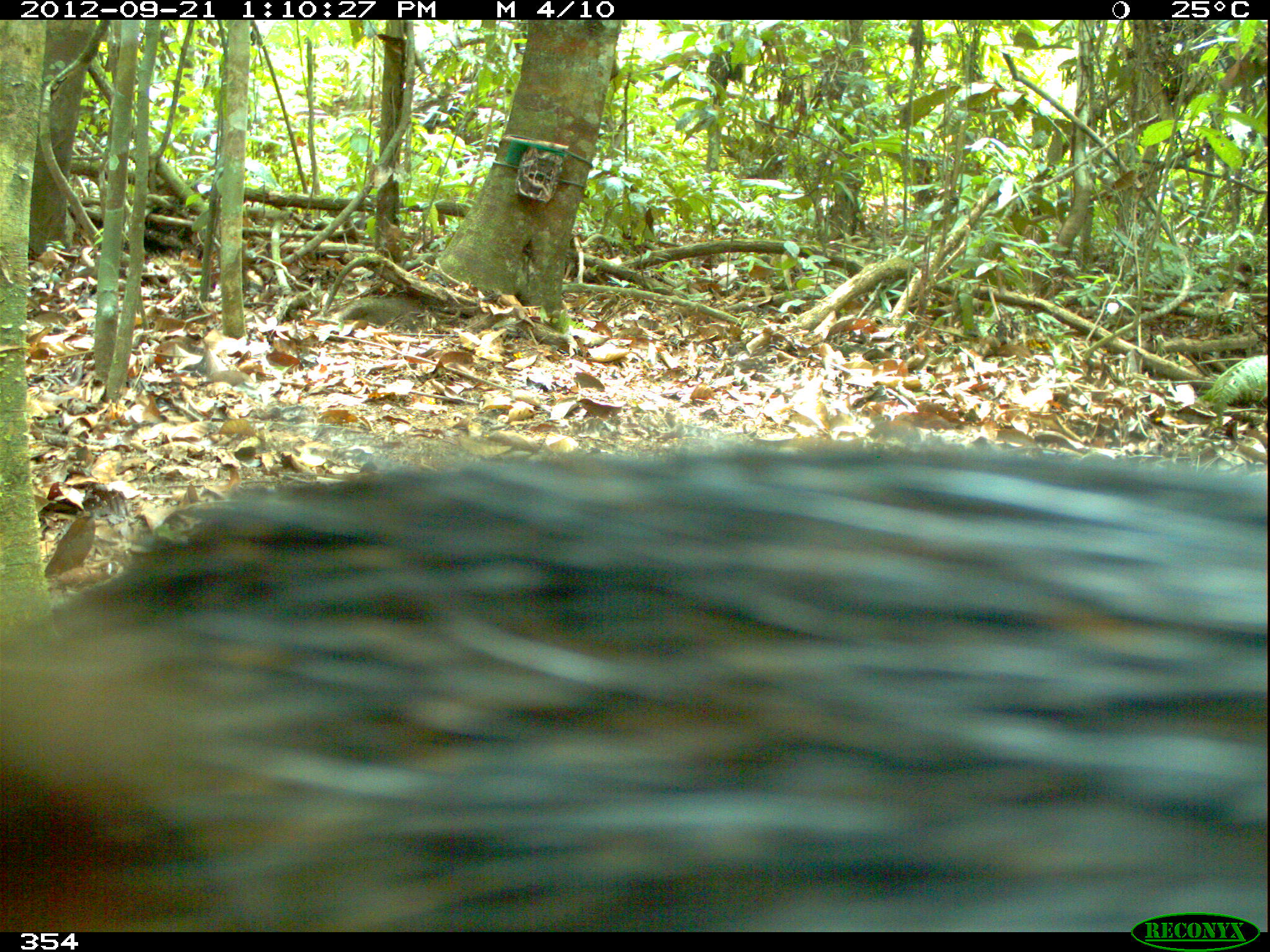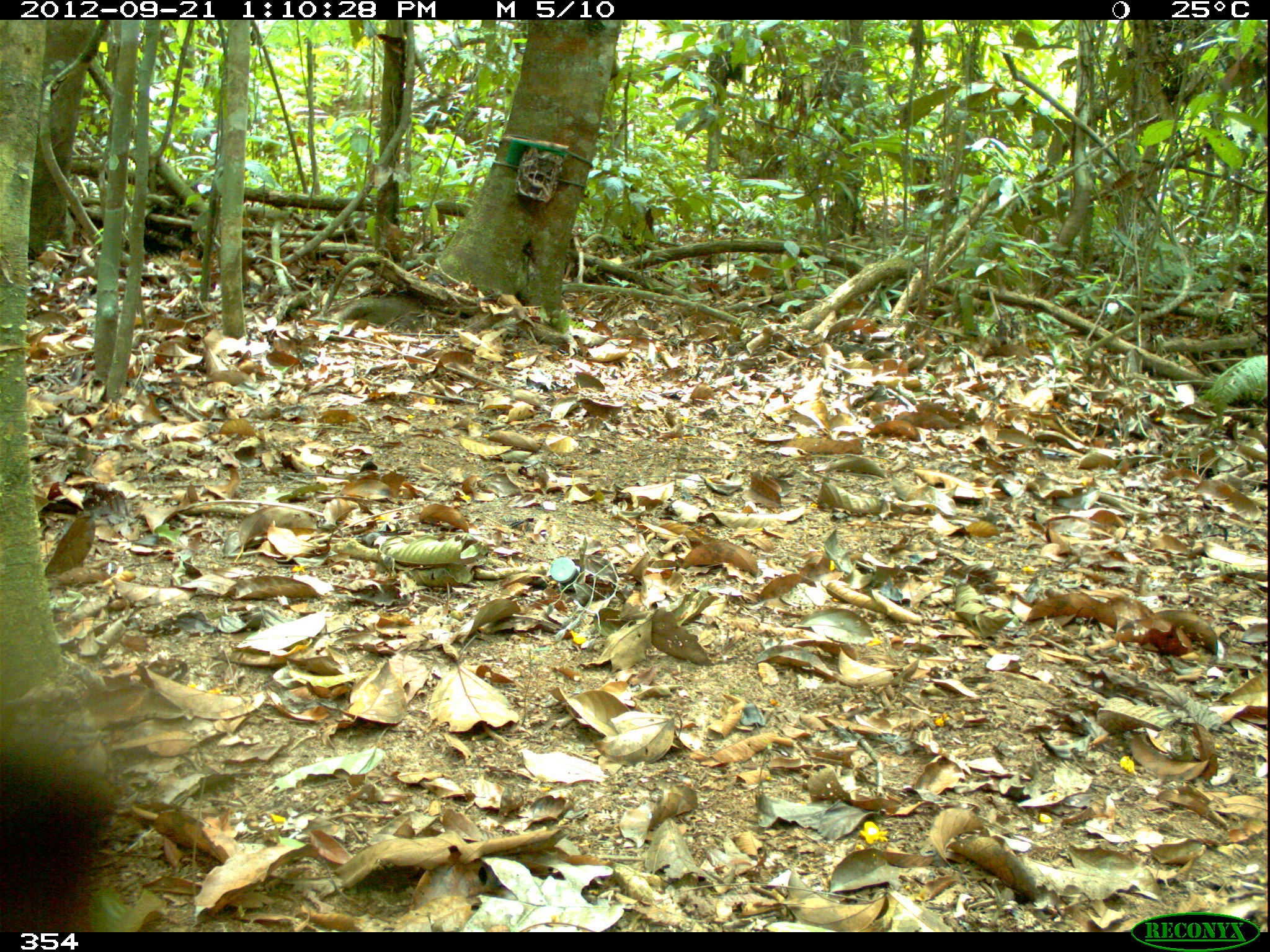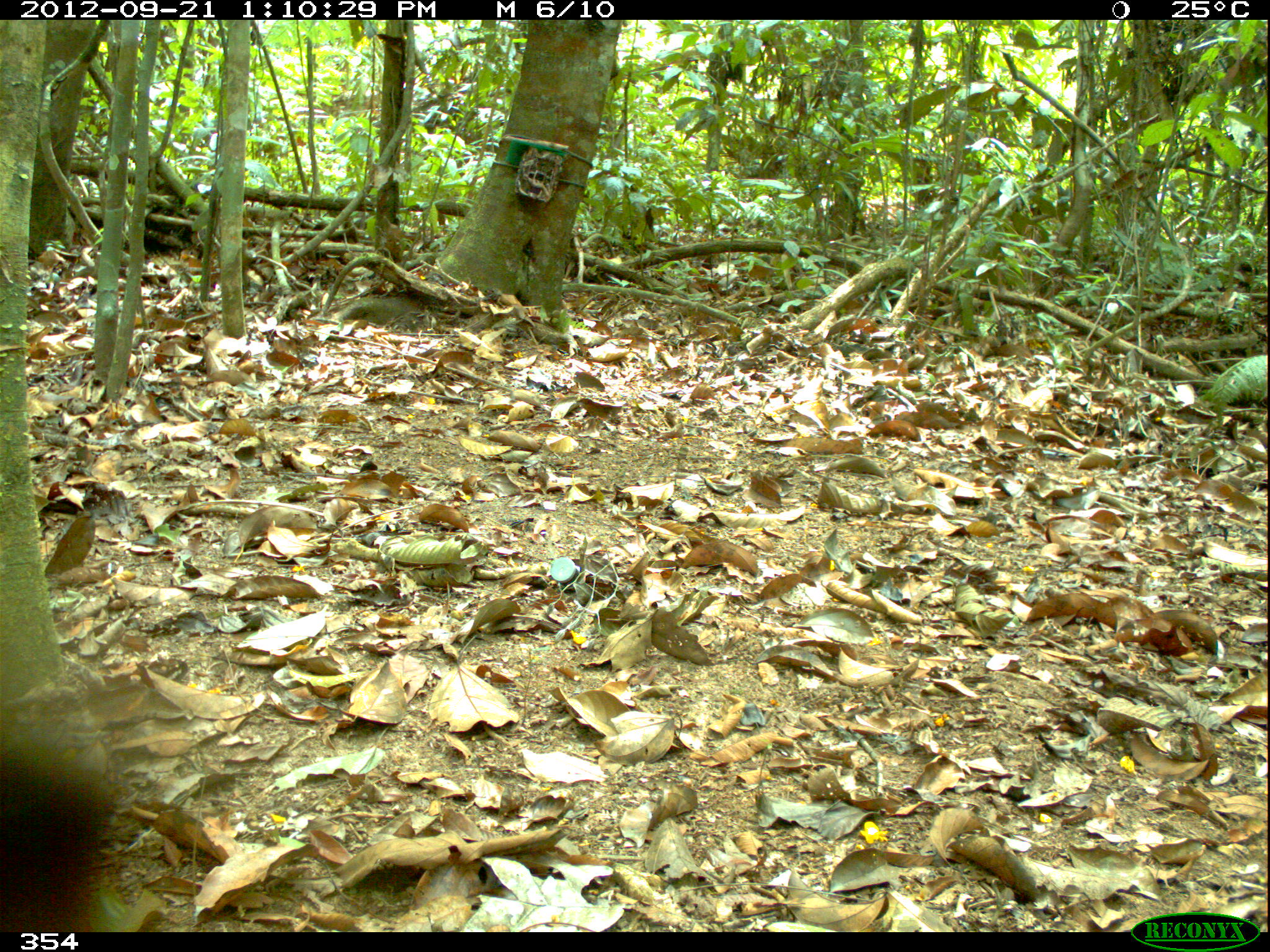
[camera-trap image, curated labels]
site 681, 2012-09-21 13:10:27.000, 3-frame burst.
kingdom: Animalia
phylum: Chordata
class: Mammalia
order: Artiodactyla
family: Tayassuidae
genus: Tayassu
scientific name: Tayassu pecari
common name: white-lipped peccary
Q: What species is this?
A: Tayassu pecari (white-lipped peccary).